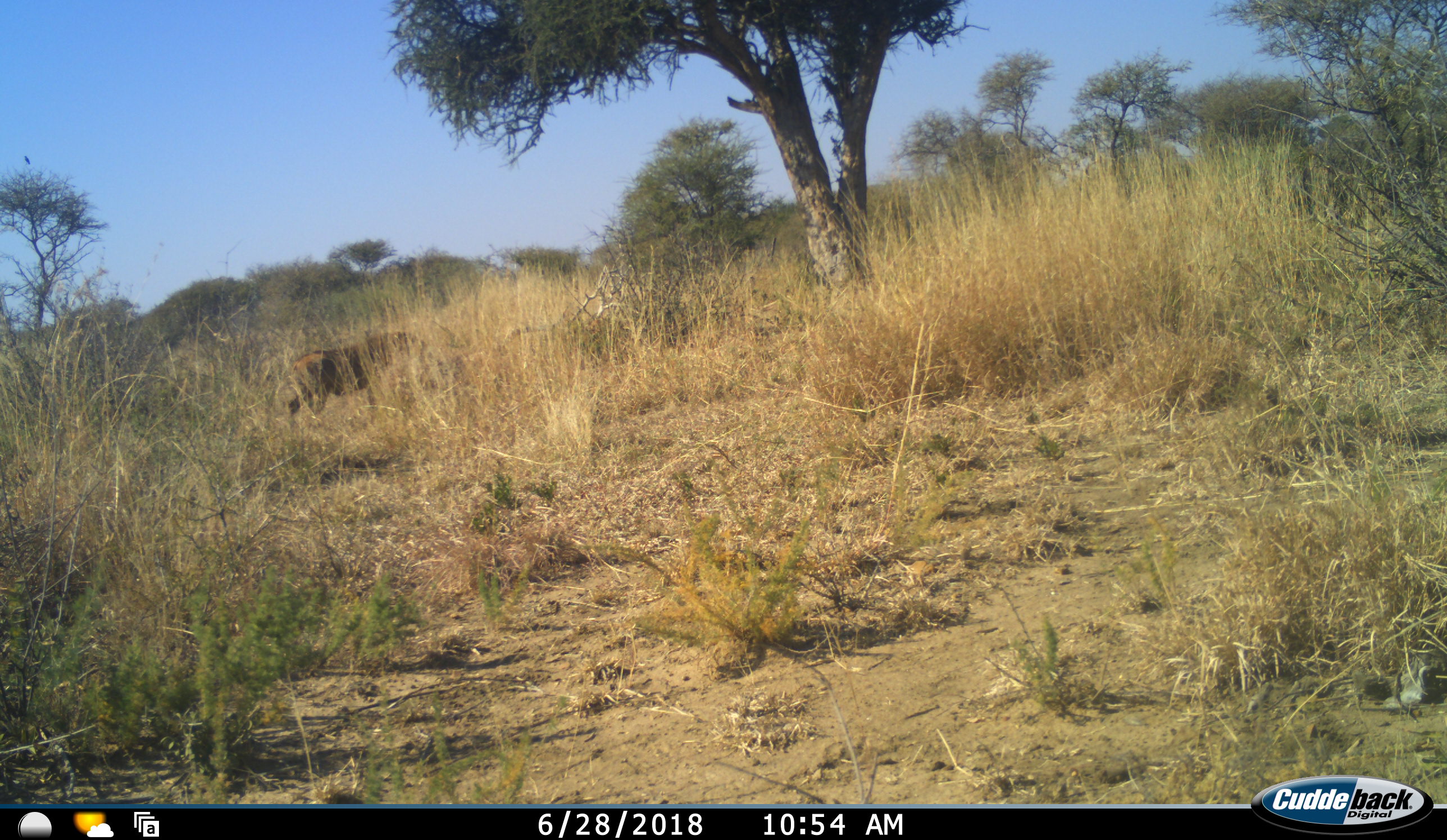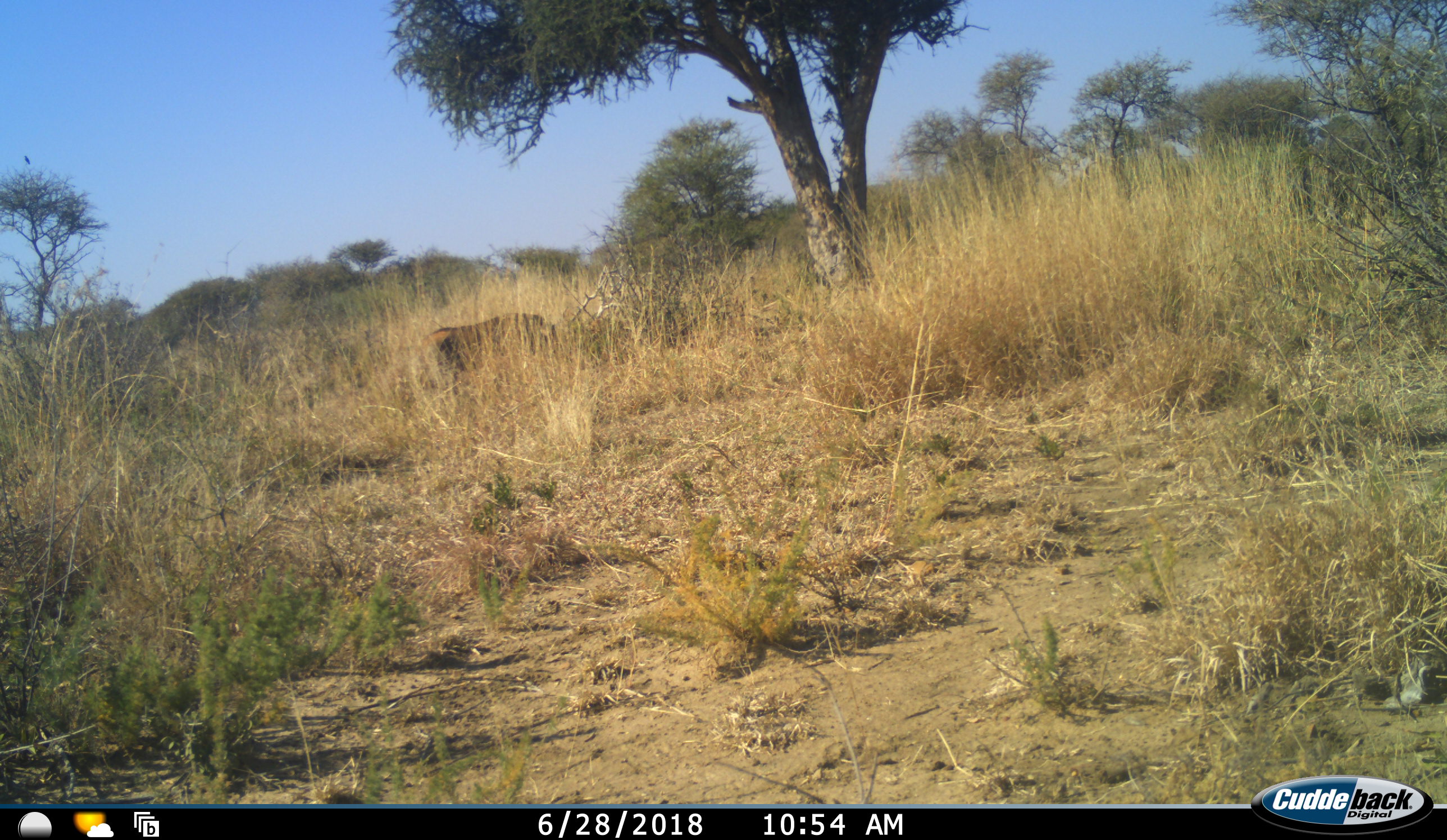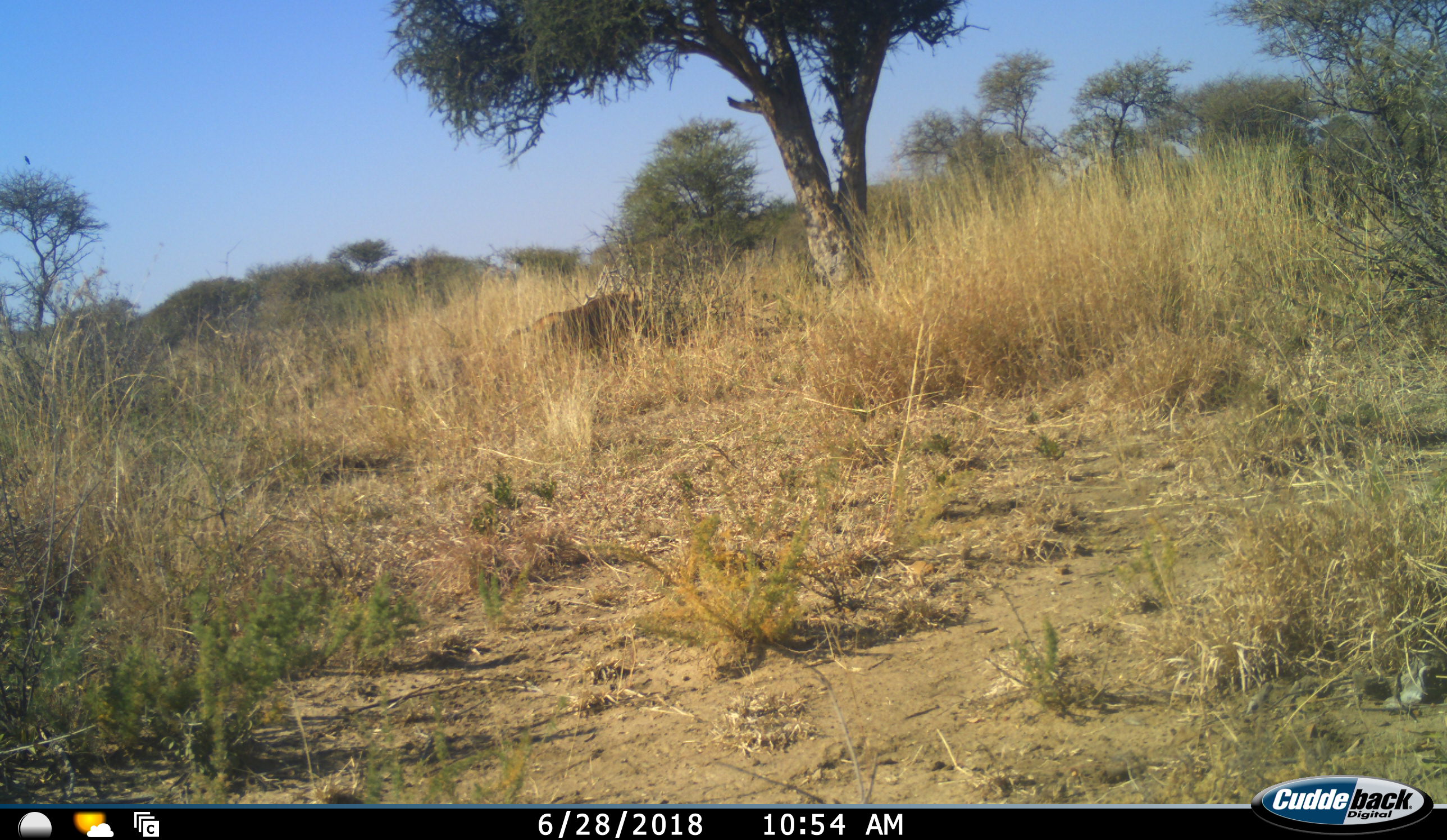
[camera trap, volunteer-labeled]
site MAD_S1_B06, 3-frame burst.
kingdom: Animalia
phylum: Chordata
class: Mammalia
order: Artiodactyla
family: Suidae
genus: Phacochoerus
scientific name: Phacochoerus africanus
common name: warthog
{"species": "warthog (Phacochoerus africanus)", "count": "1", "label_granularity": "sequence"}